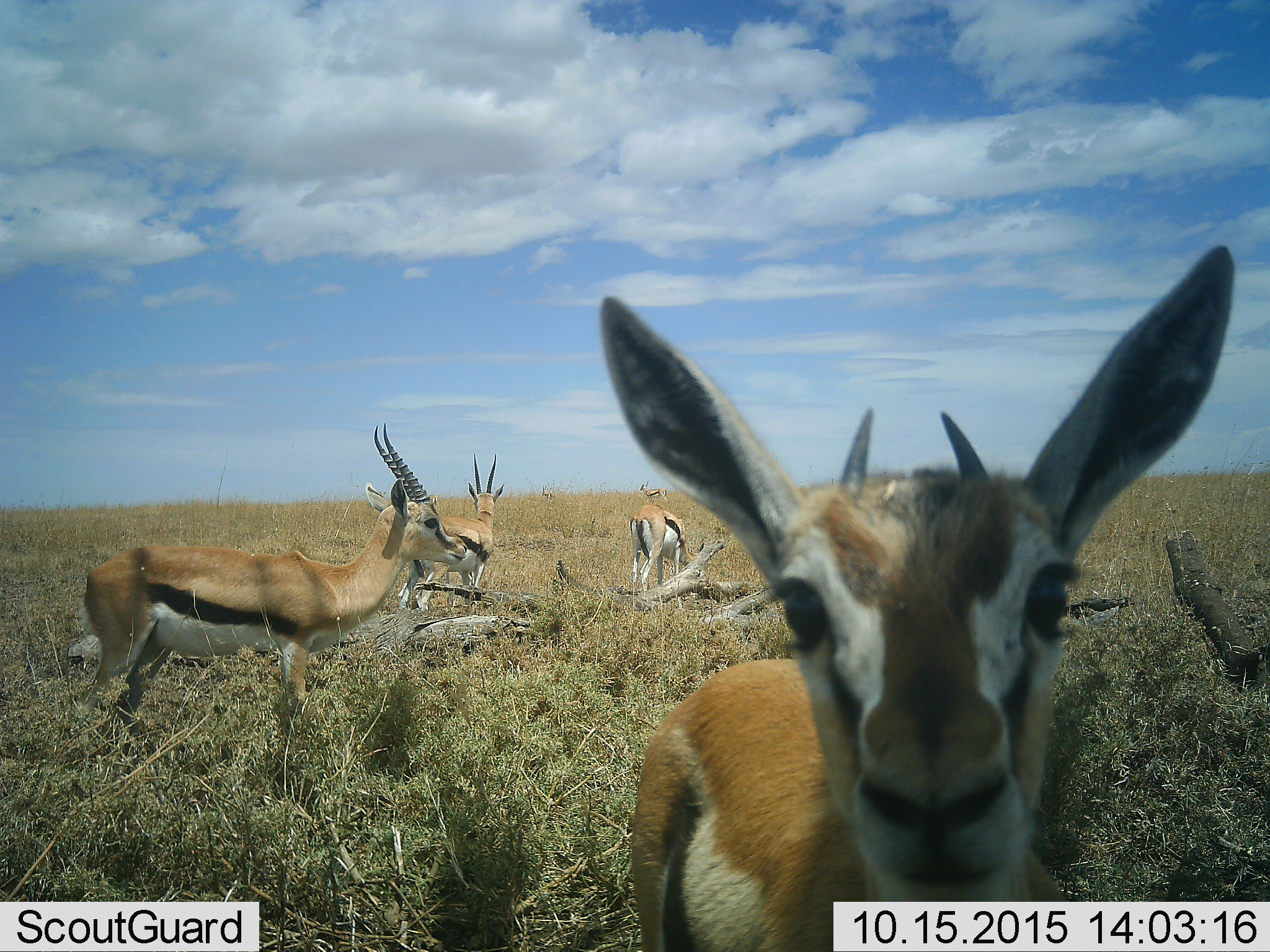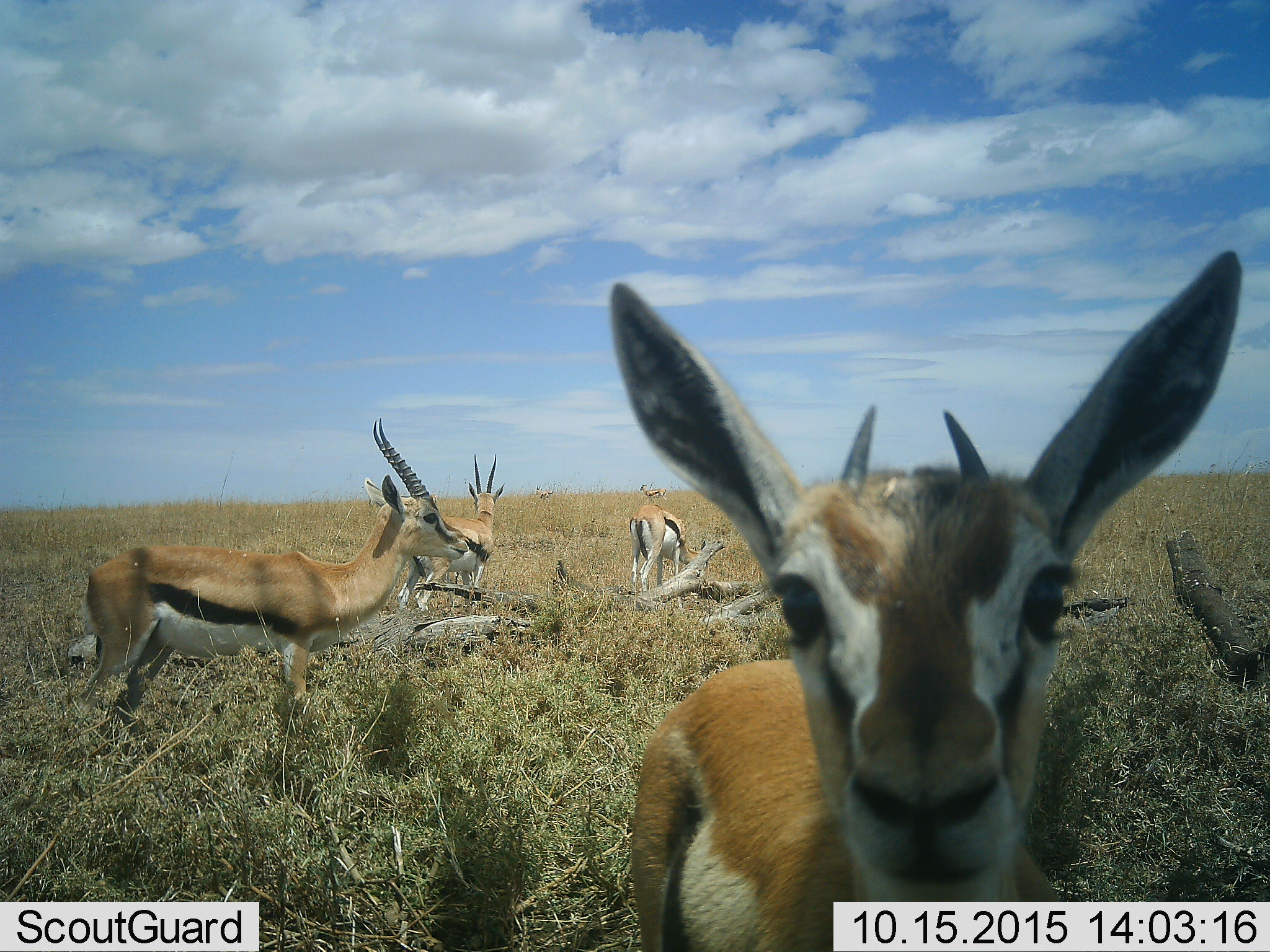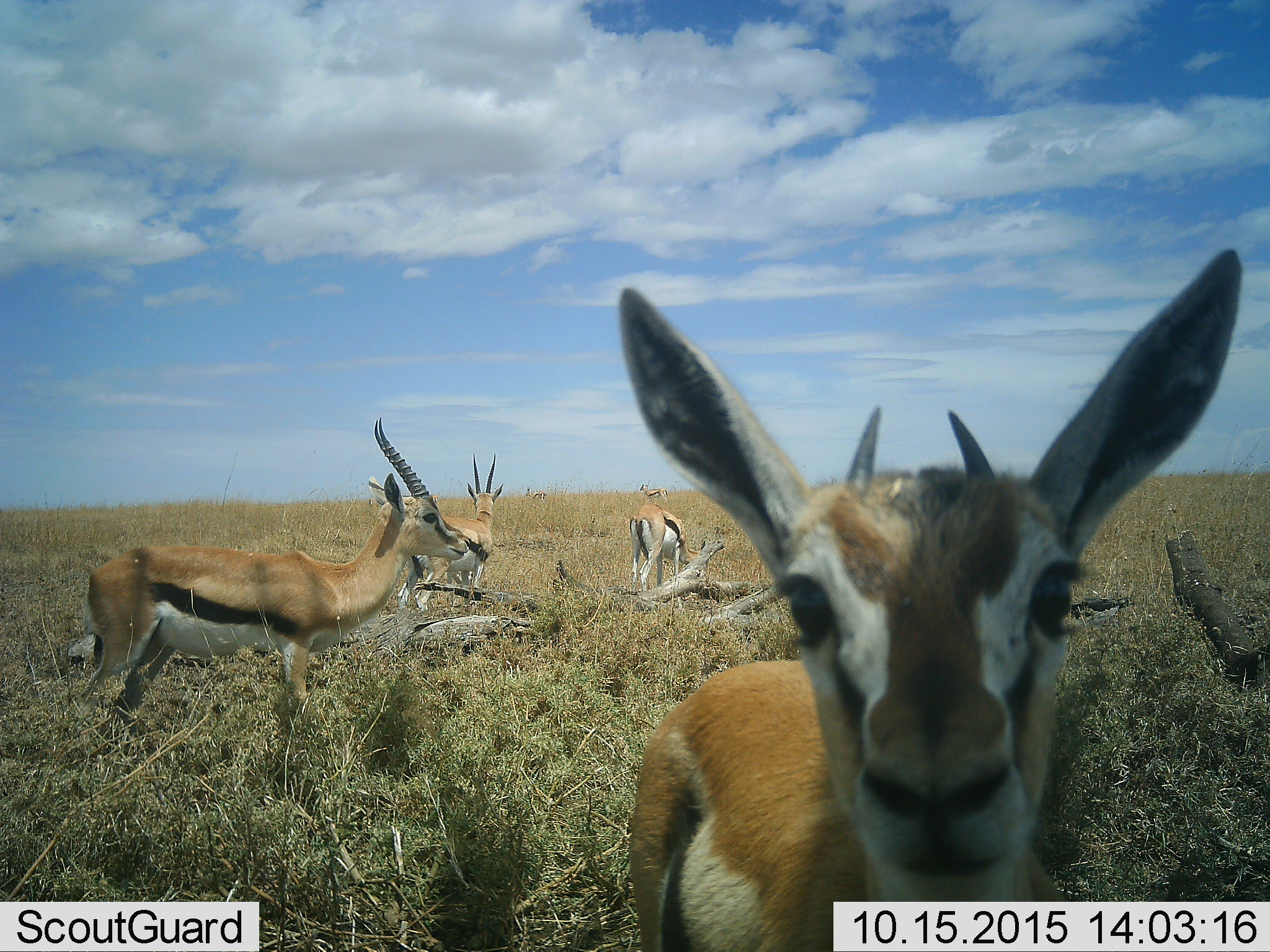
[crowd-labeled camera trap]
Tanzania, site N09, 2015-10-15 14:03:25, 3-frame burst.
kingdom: Animalia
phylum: Chordata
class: Mammalia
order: Artiodactyla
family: Bovidae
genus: Eudorcas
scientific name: Eudorcas thomsonii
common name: thomson's gazelle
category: gazellethomsons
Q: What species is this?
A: Gazellethomsons (thomson's gazelle) (Eudorcas thomsonii).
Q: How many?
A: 6.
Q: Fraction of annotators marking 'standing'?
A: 100%.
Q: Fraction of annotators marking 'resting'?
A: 0%.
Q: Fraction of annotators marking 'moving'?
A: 17%.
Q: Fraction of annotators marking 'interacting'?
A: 17%.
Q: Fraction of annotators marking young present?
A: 0%.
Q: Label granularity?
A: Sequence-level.